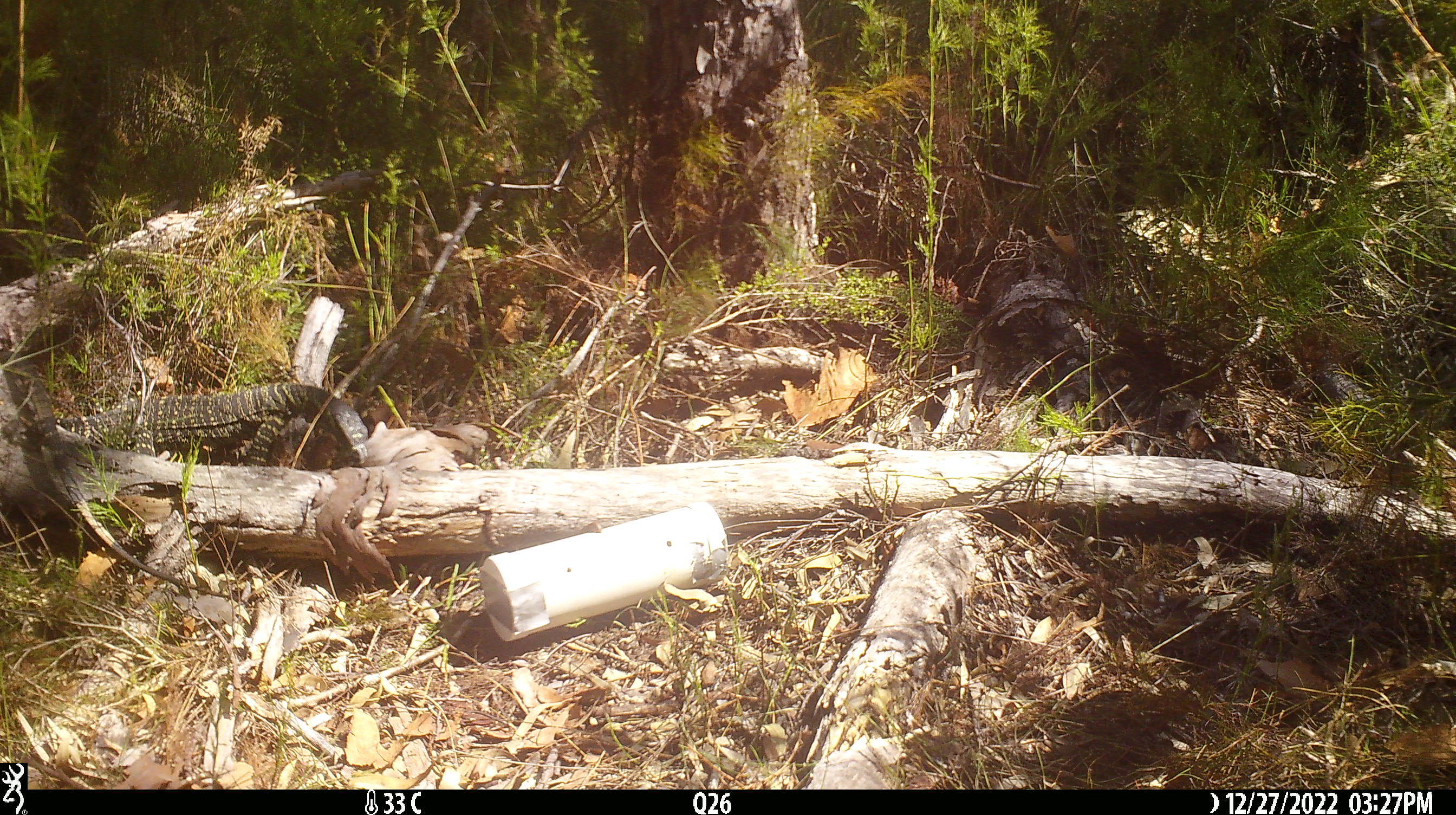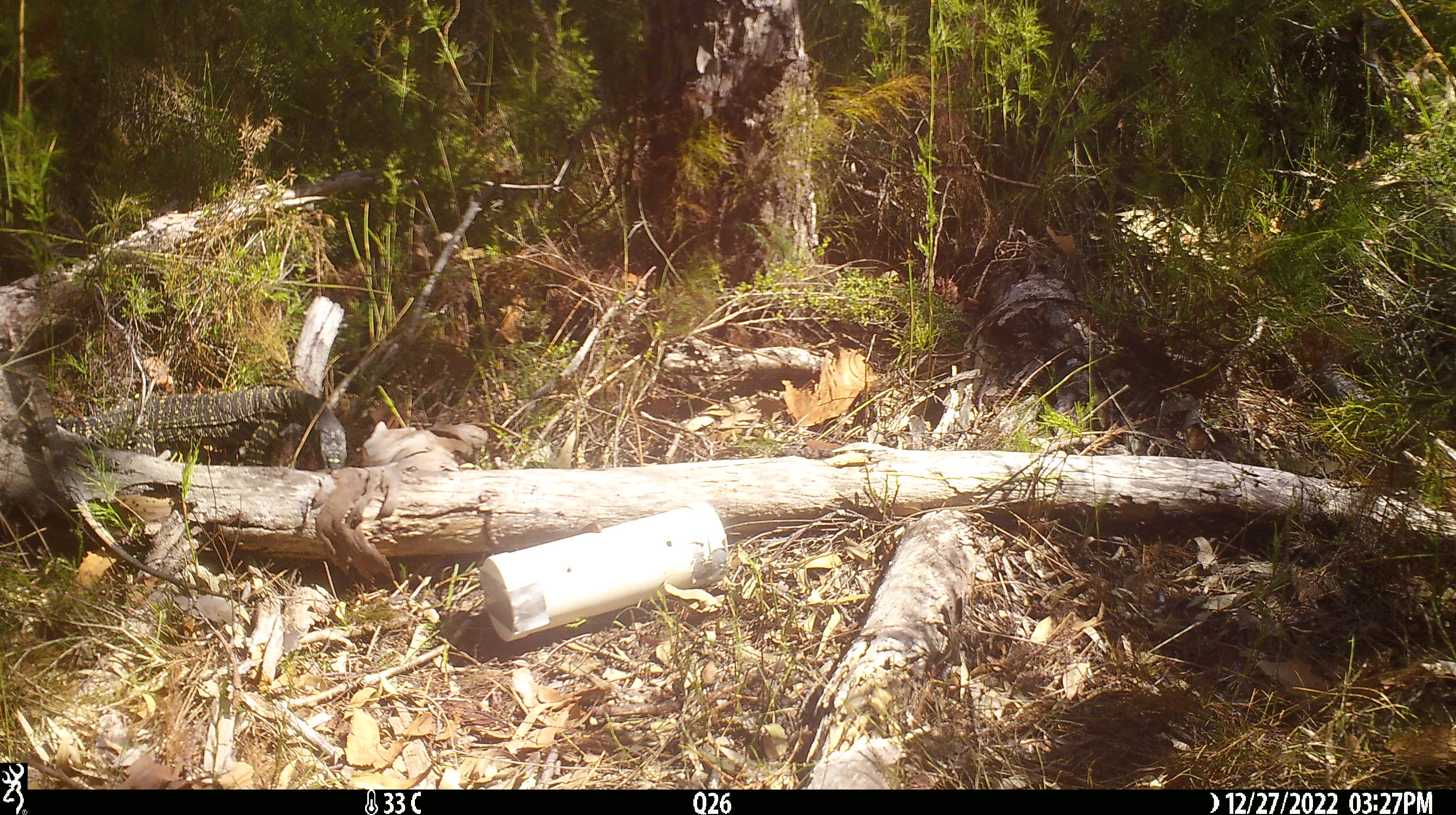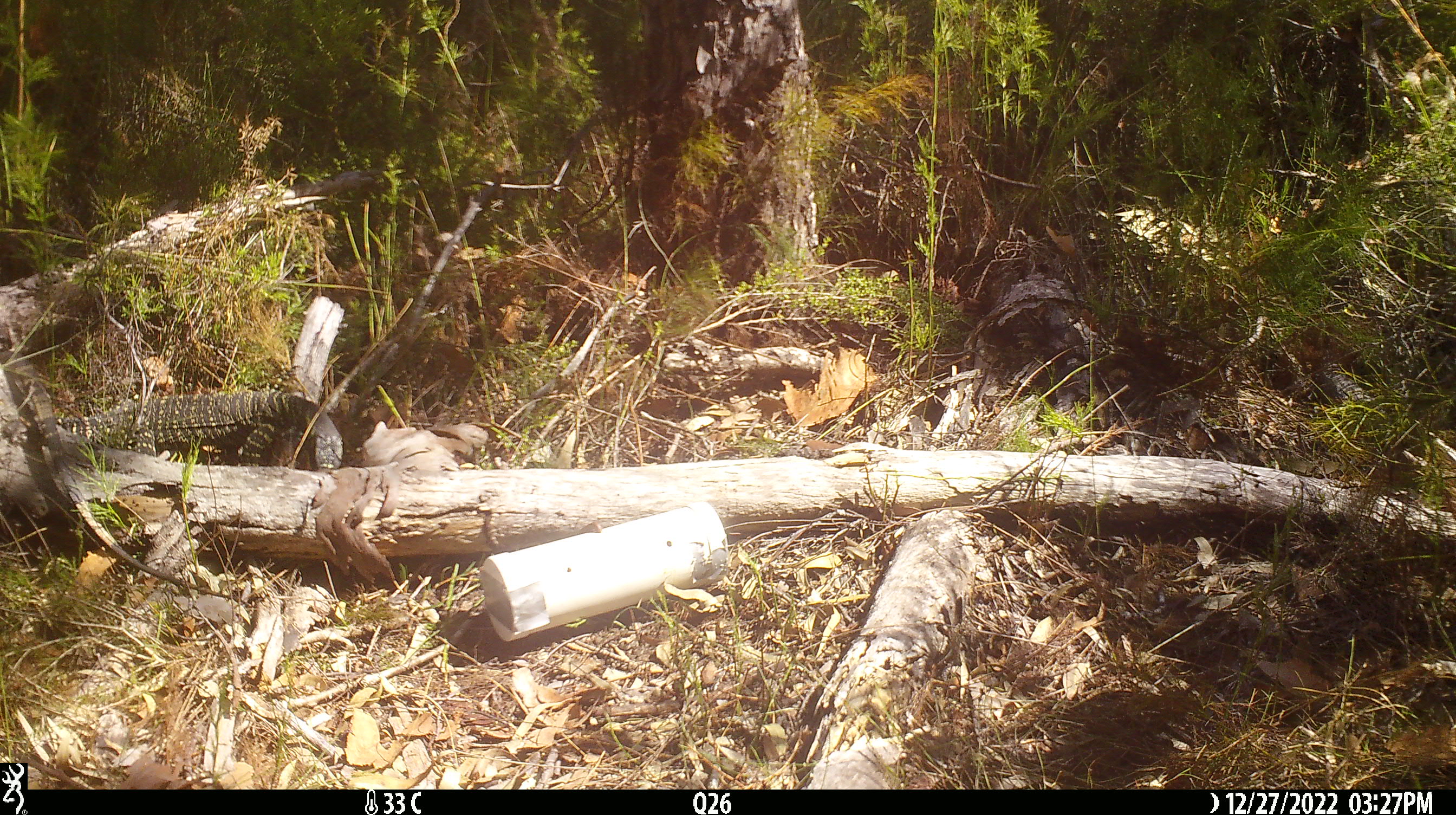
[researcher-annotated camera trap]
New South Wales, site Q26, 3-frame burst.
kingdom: Animalia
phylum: Chordata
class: Reptilia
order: Squamata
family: Varanidae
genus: Varanus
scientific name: Varanus varius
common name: lace monitor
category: goanna